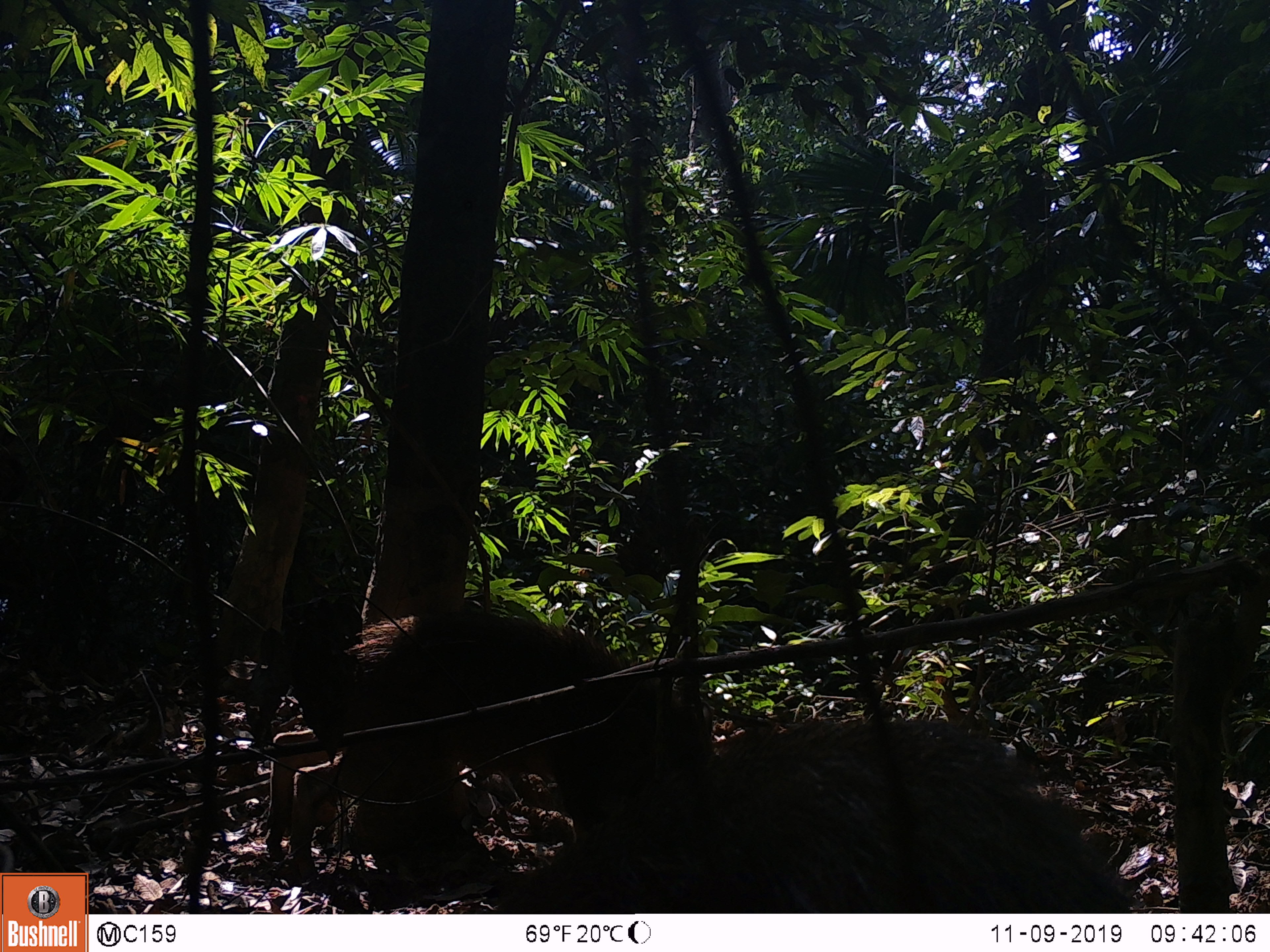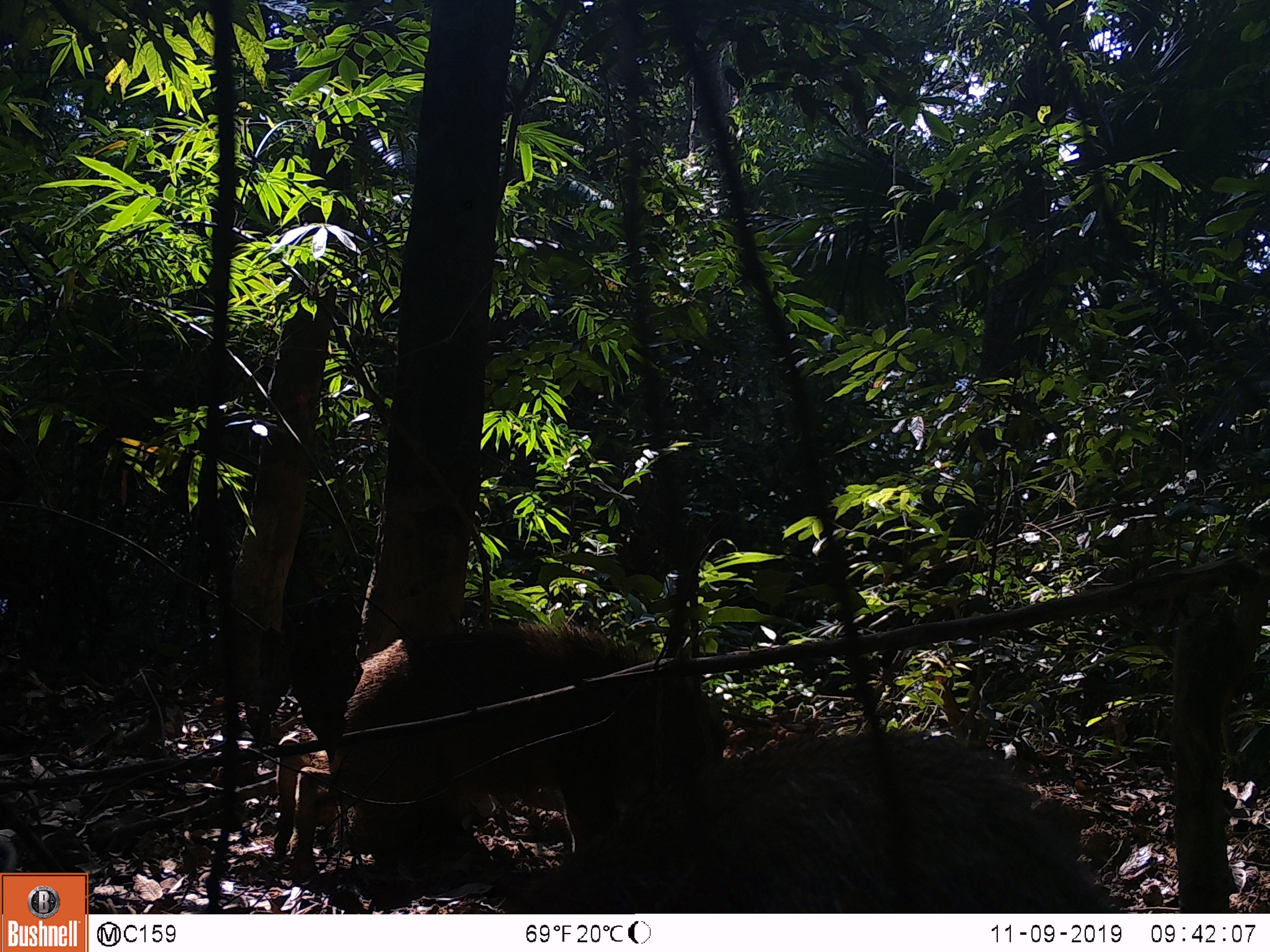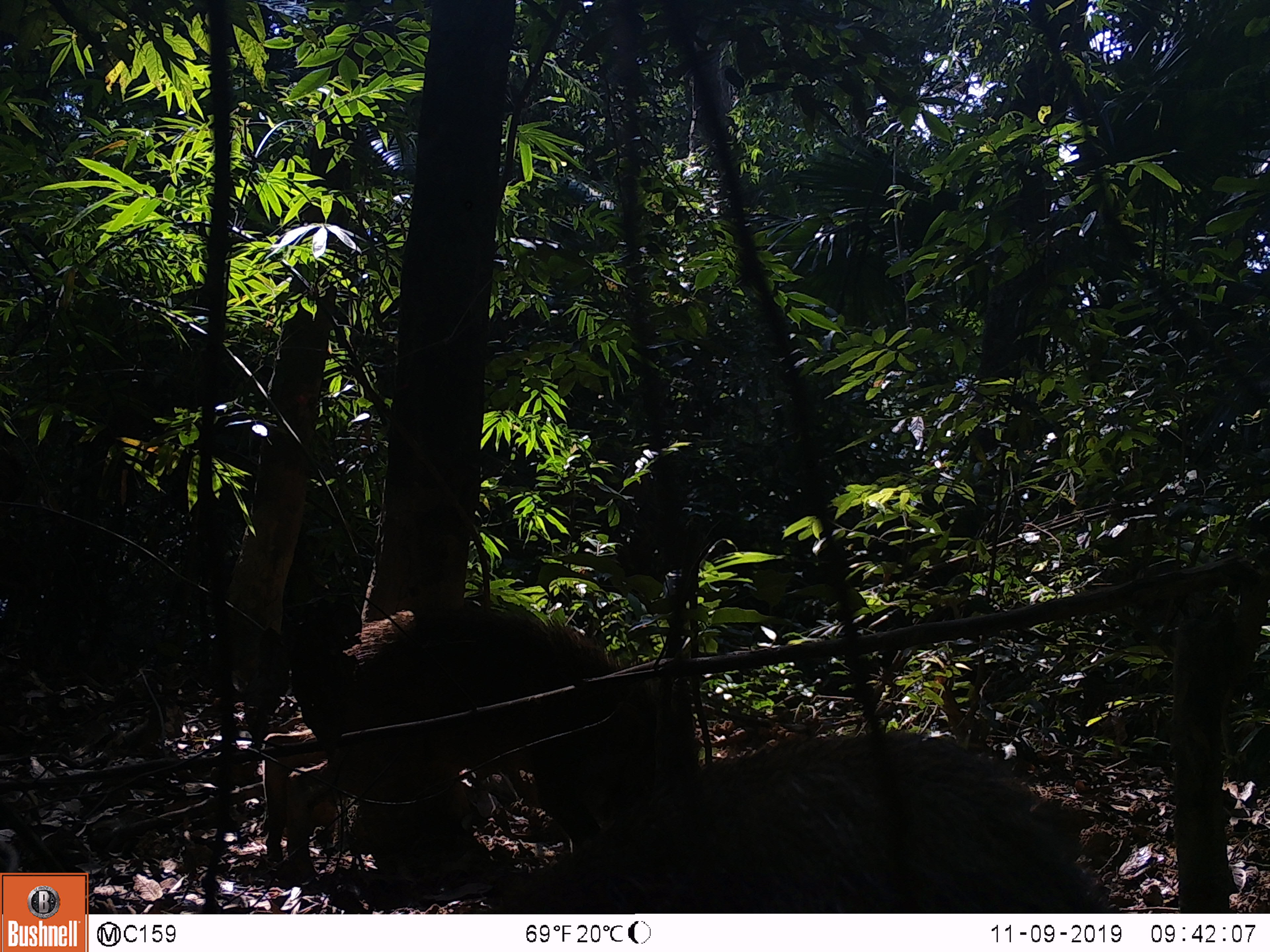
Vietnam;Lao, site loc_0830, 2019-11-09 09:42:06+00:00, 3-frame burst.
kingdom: Animalia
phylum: Chordata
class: Mammalia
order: Artiodactyla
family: Suidae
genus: Sus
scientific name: Sus scrofa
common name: eurasian wild pig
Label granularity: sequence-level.